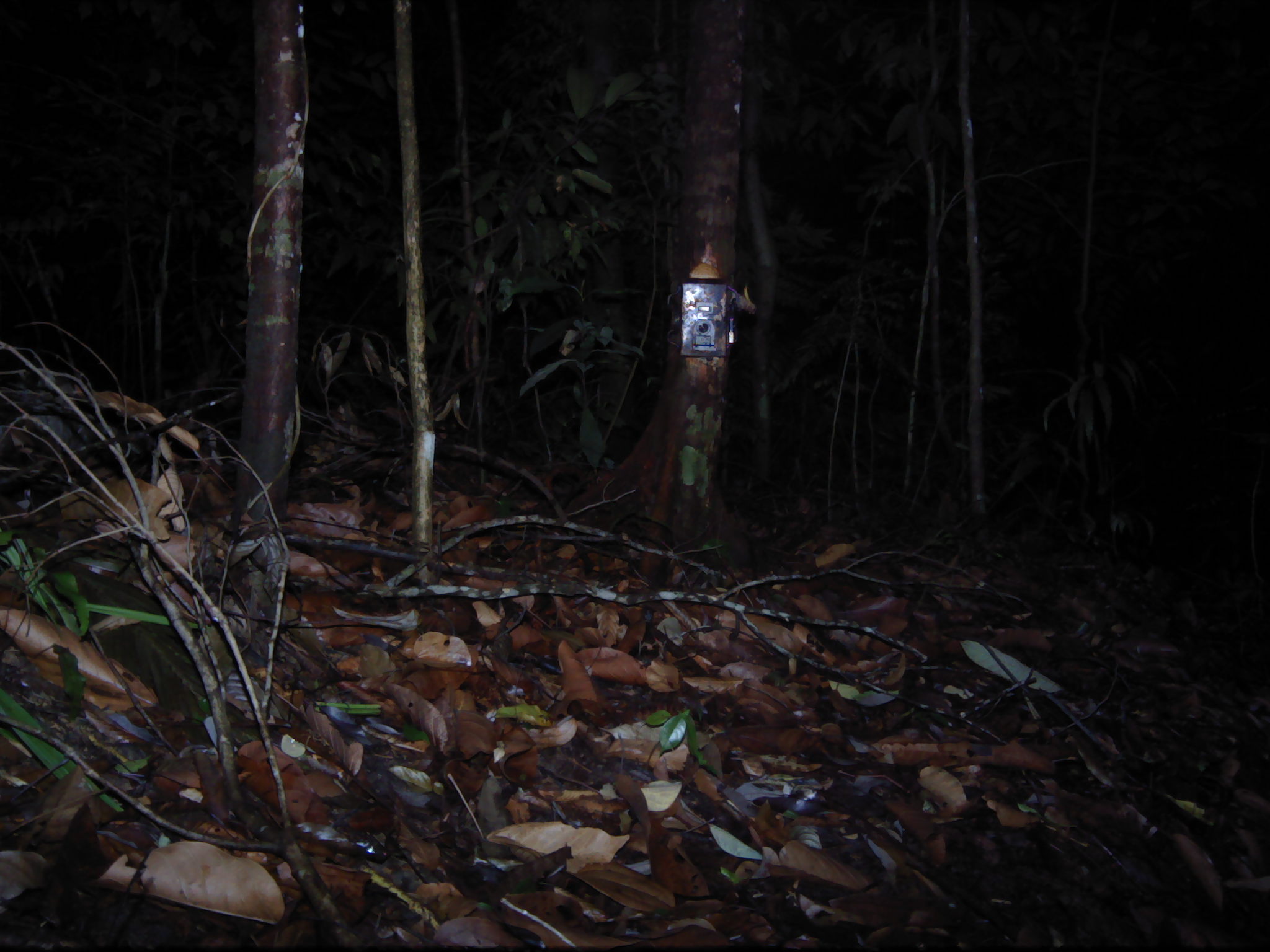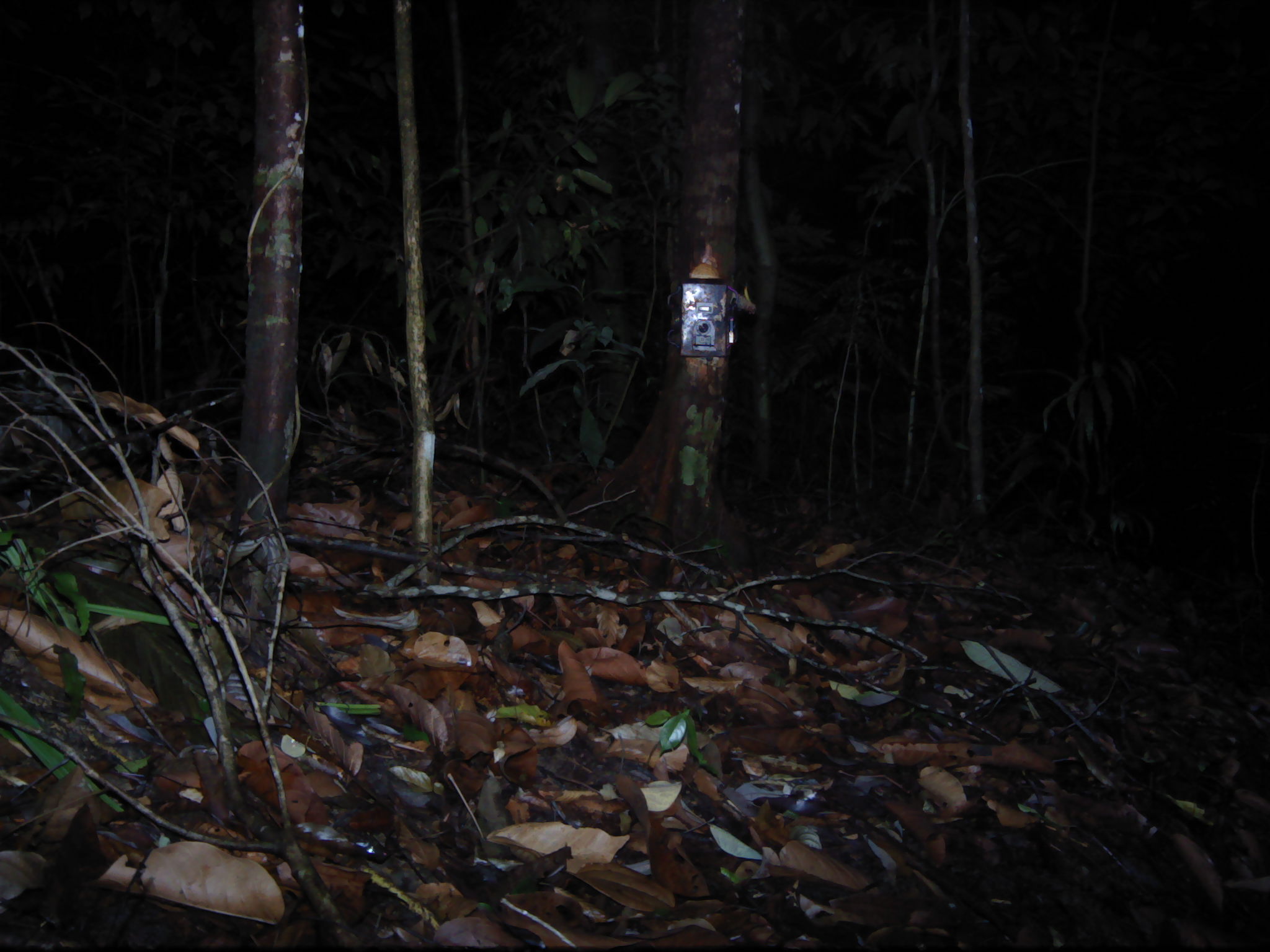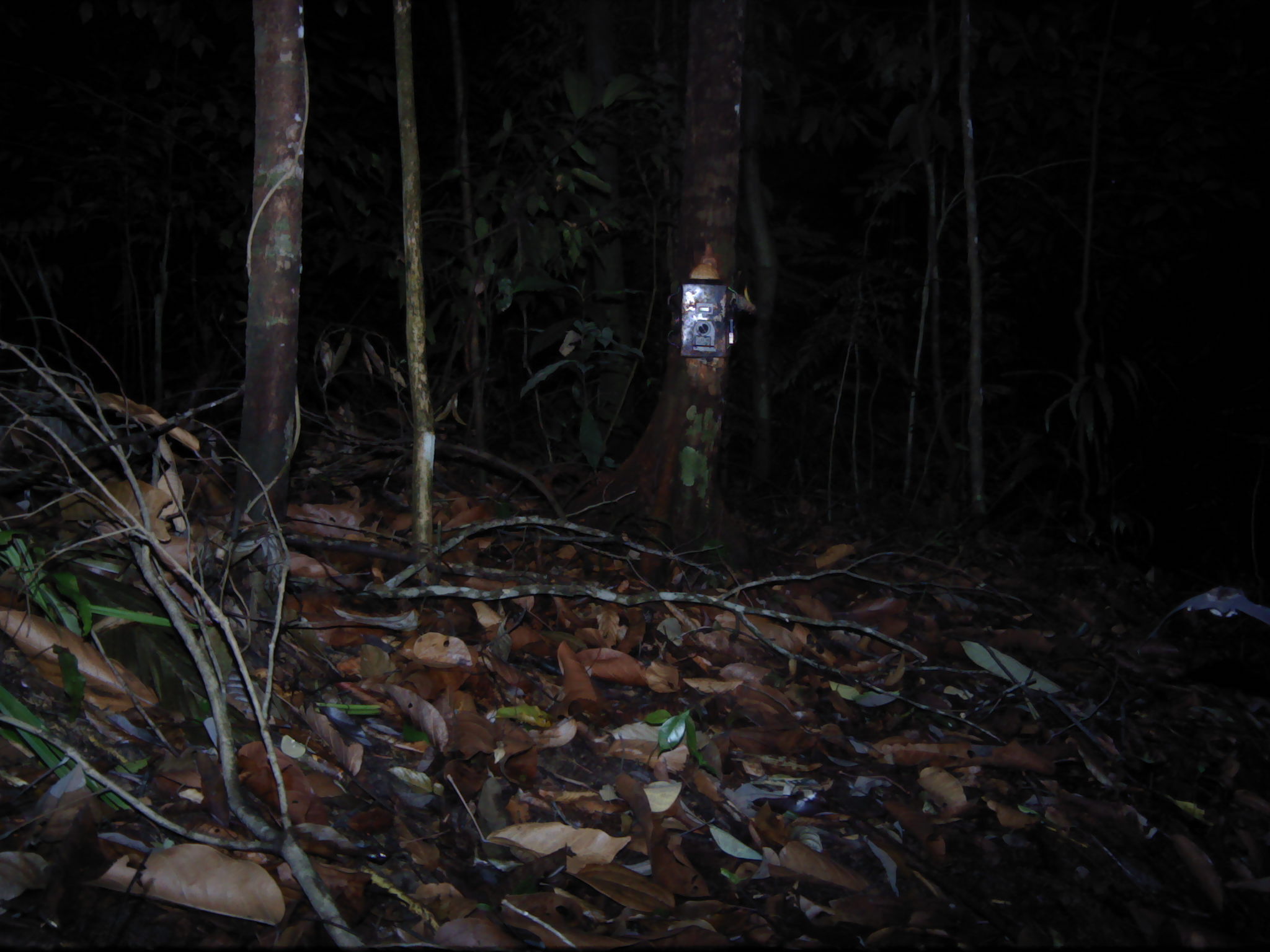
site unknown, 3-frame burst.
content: unidentified animal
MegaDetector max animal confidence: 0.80